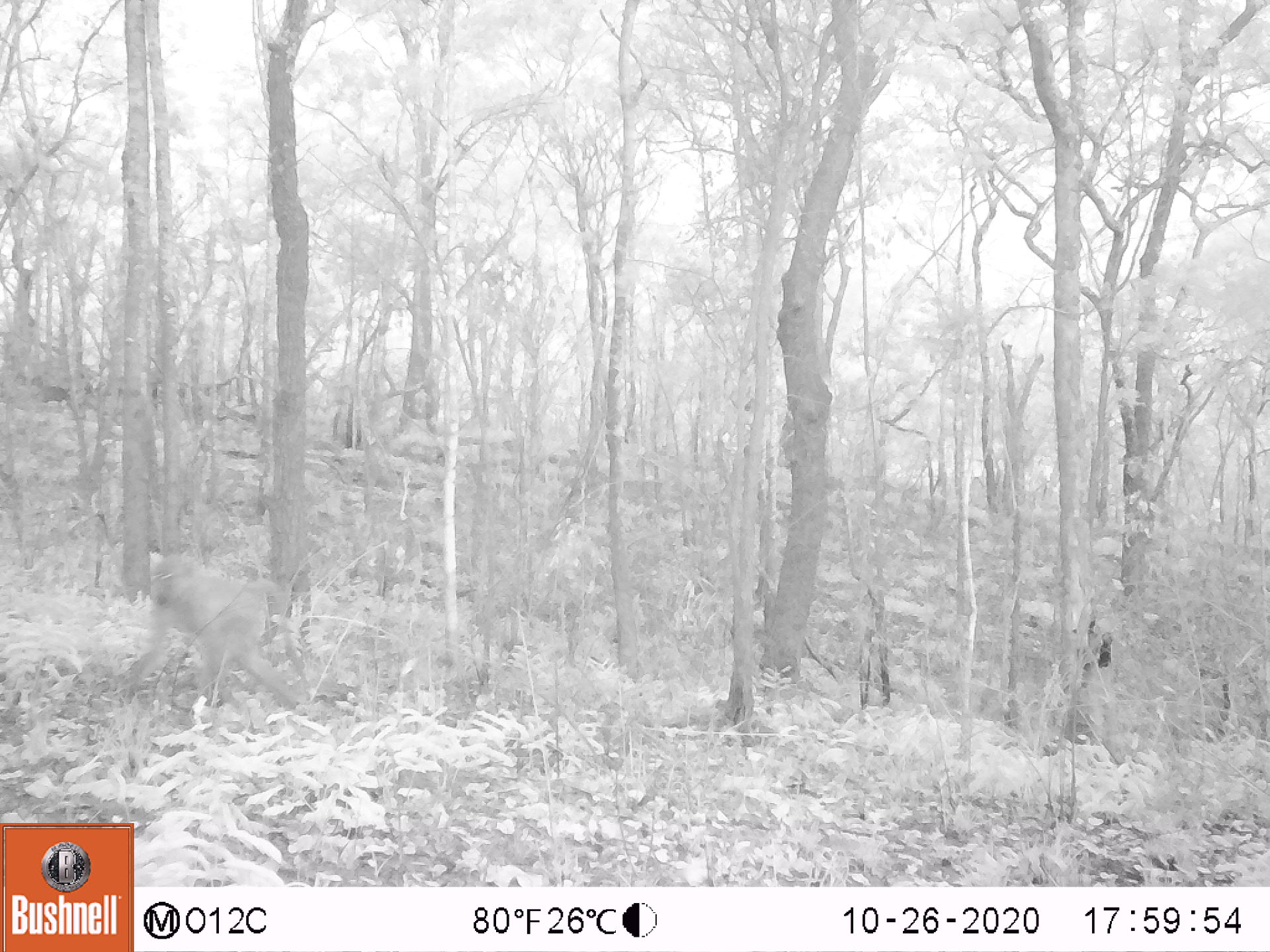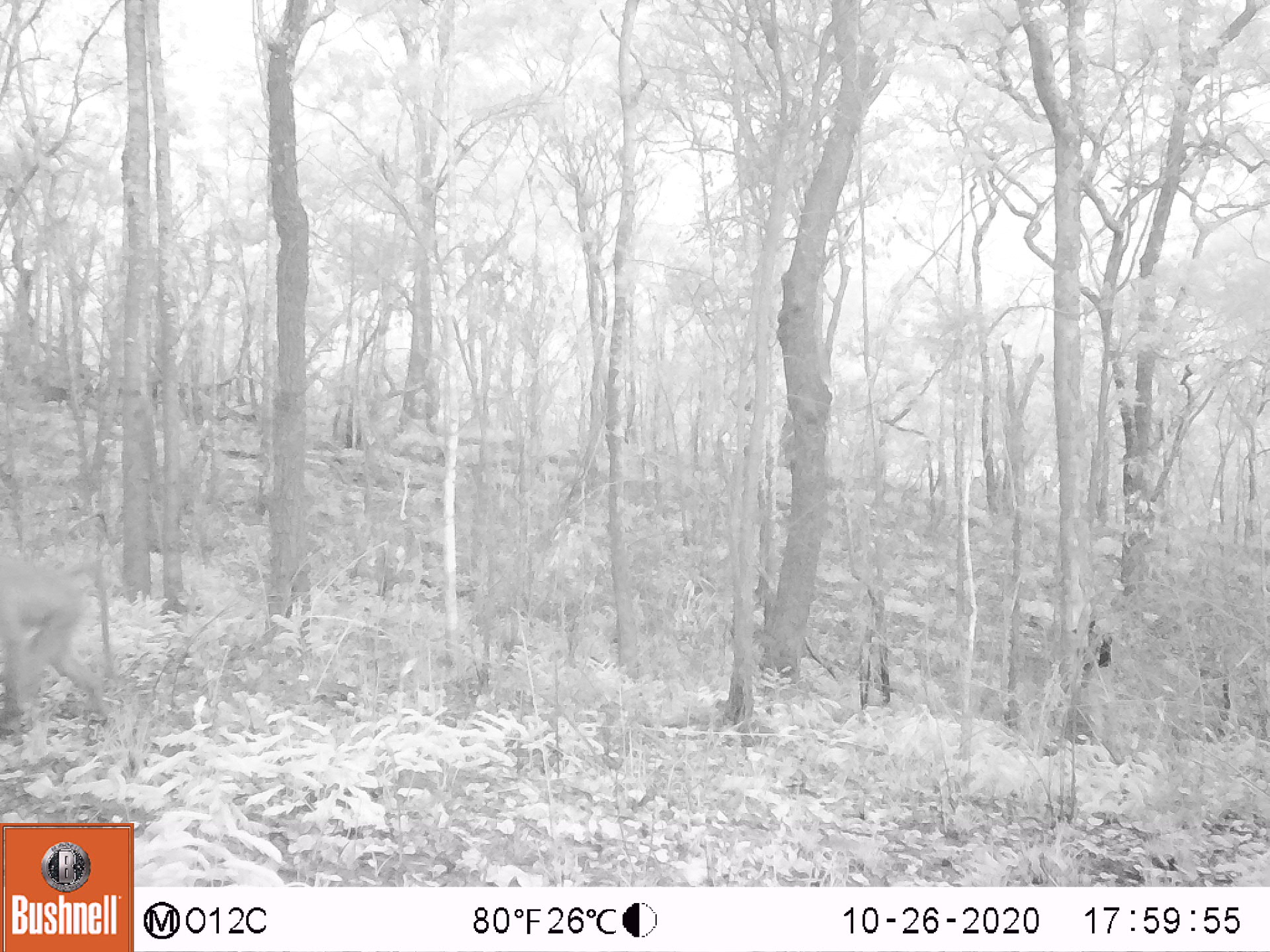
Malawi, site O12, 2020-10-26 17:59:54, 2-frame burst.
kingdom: Animalia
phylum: Chordata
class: Mammalia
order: Primates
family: Cercopithecidae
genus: Papio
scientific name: Papio cynocephalus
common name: yellow baboon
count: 1